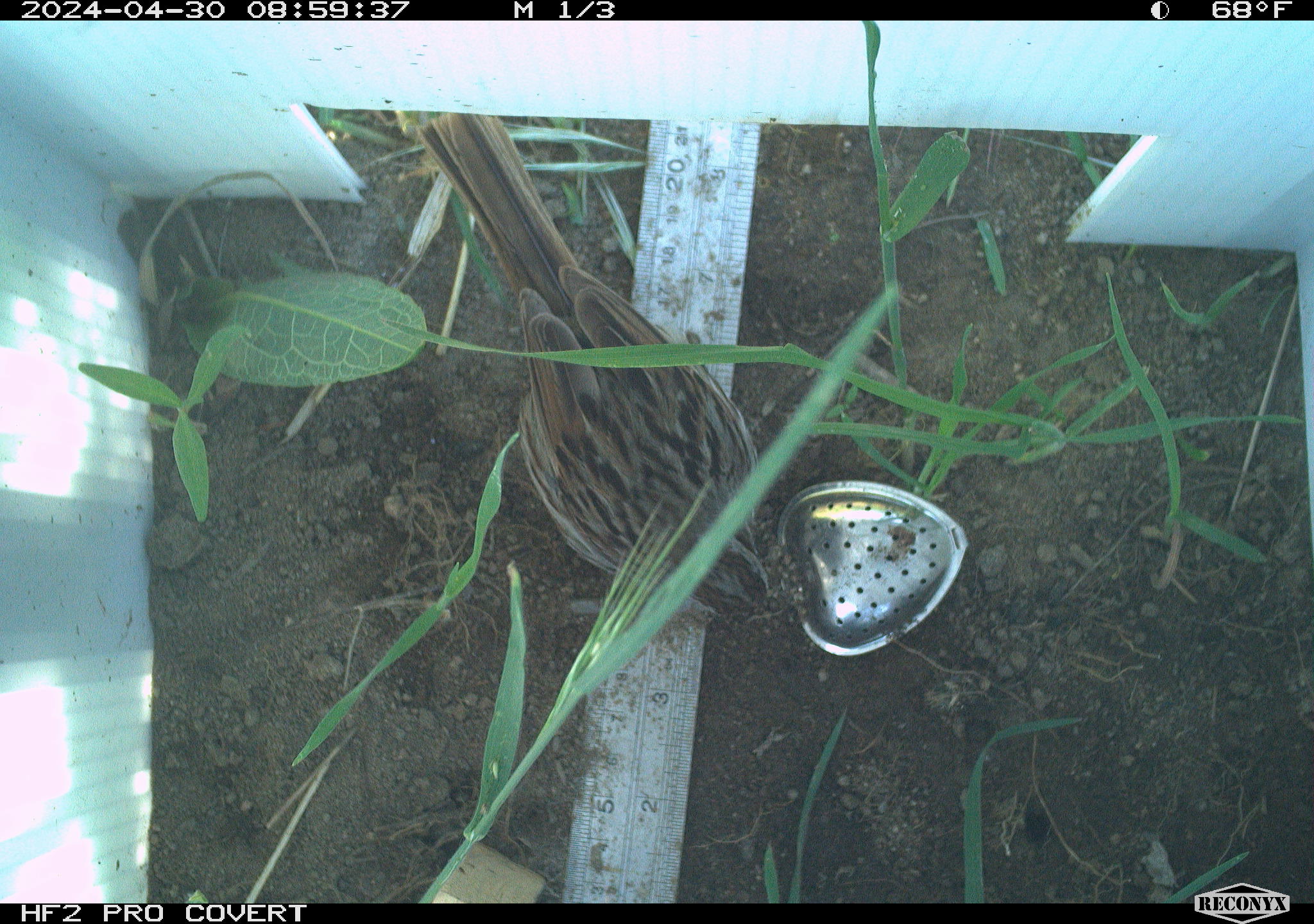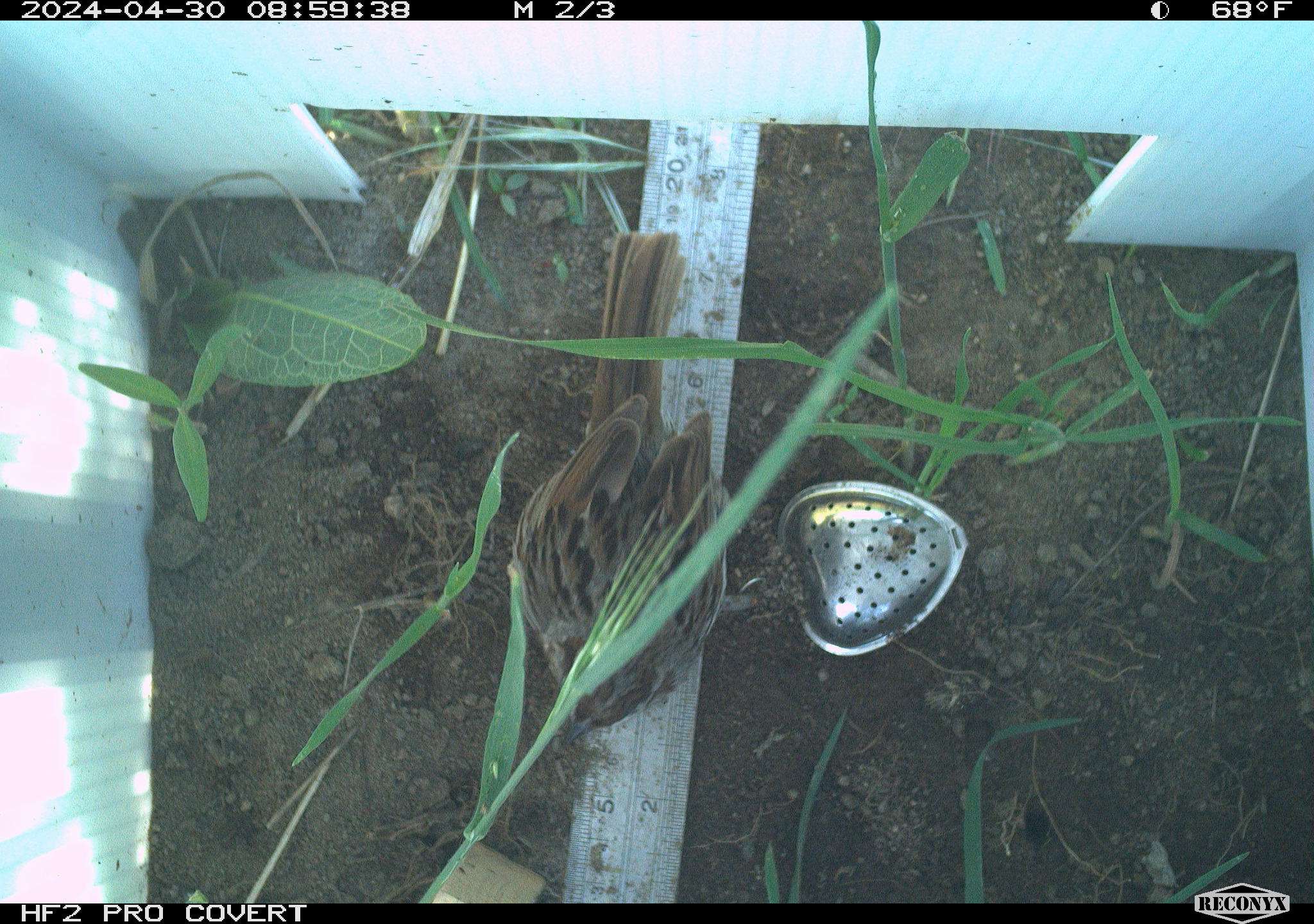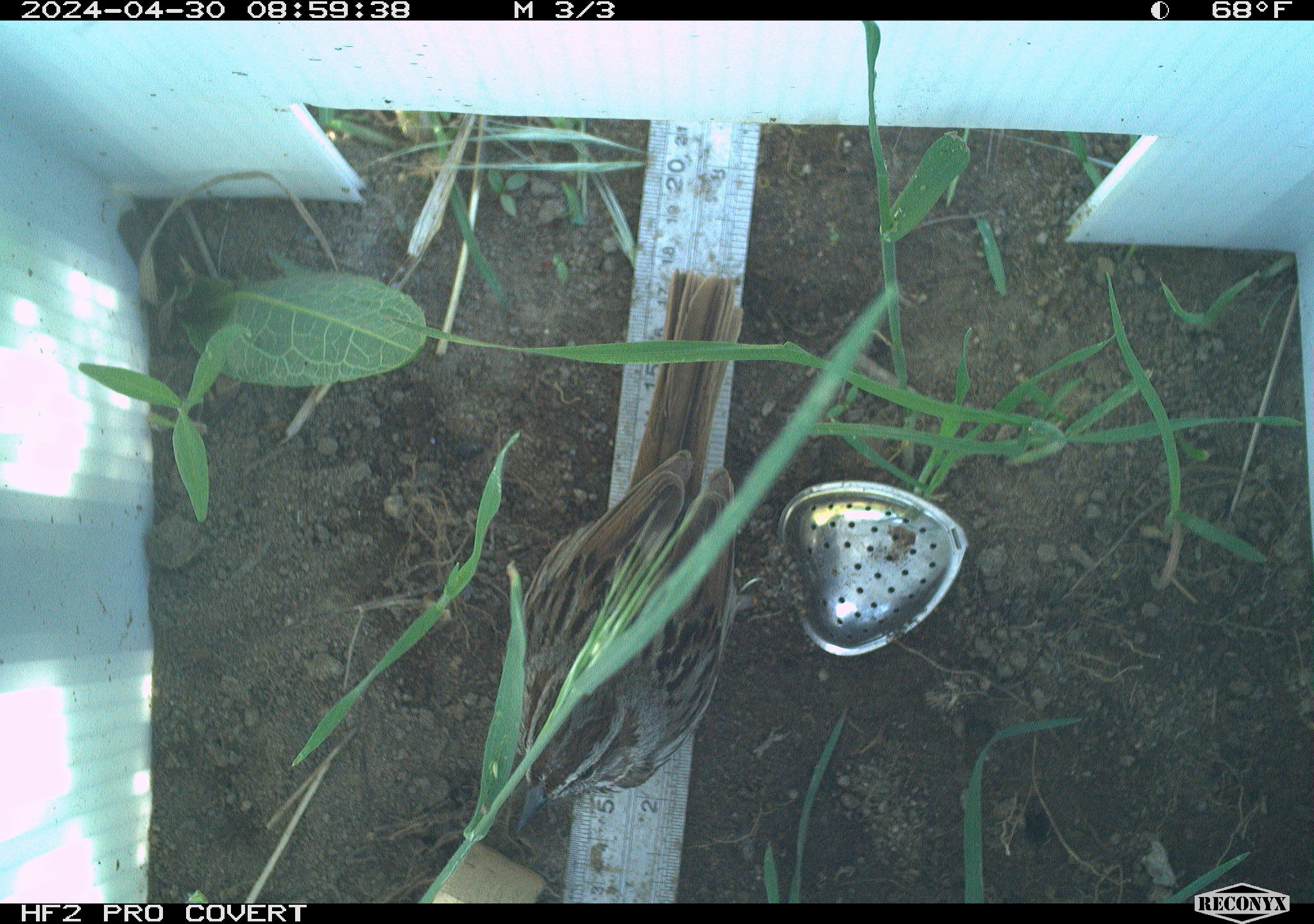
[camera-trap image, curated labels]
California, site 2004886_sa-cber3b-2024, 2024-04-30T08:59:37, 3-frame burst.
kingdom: Animalia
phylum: Chordata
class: Aves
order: Passeriformes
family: Passerellidae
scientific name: Passerellidae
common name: new world sparrows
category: passerellidae family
Passerellidae family (new world sparrows) (Passerellidae).